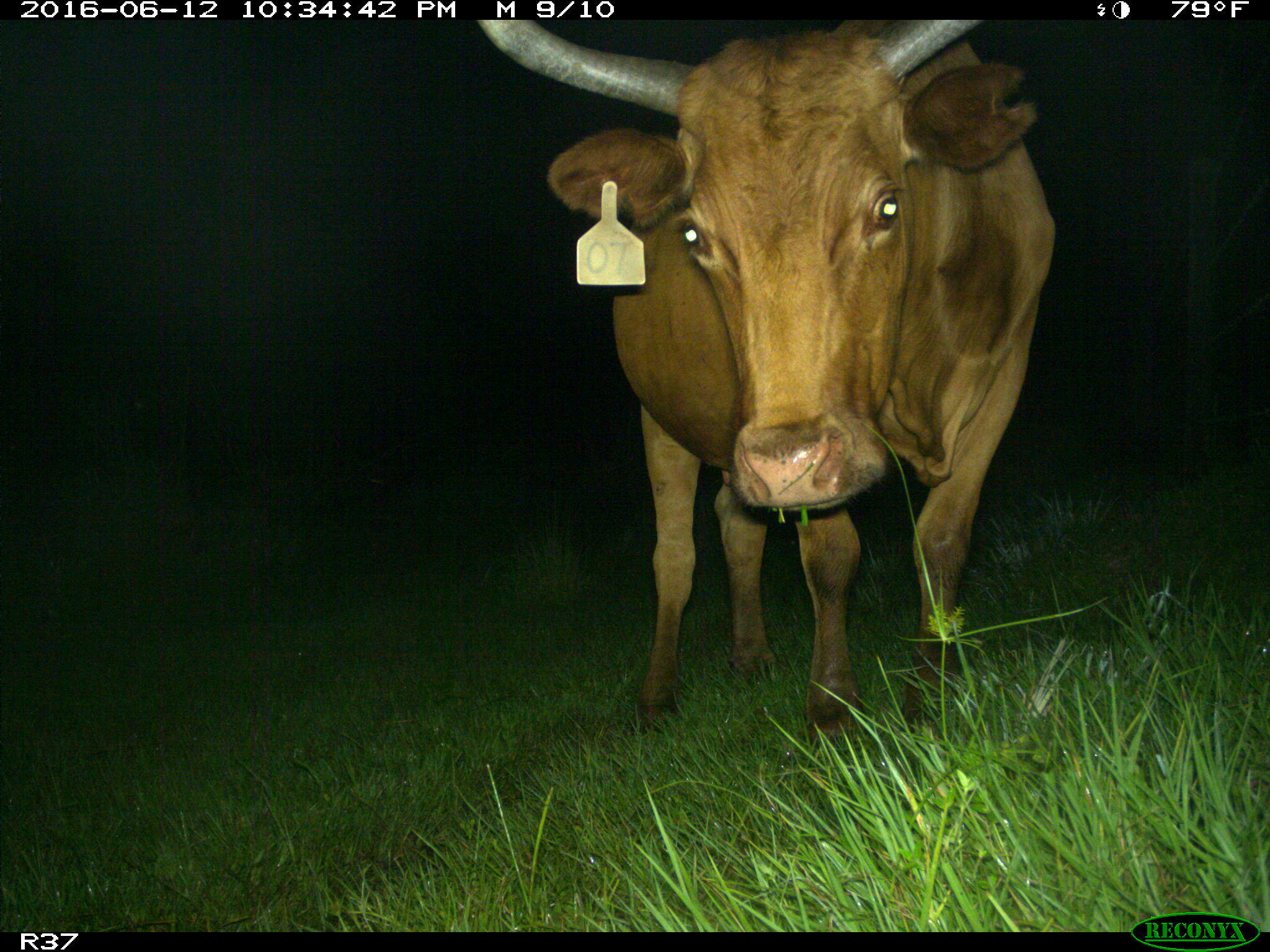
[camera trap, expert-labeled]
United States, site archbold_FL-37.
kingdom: Animalia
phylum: Chordata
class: Mammalia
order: Artiodactyla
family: Bovidae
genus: Bos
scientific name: Bos taurus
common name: domestic cow